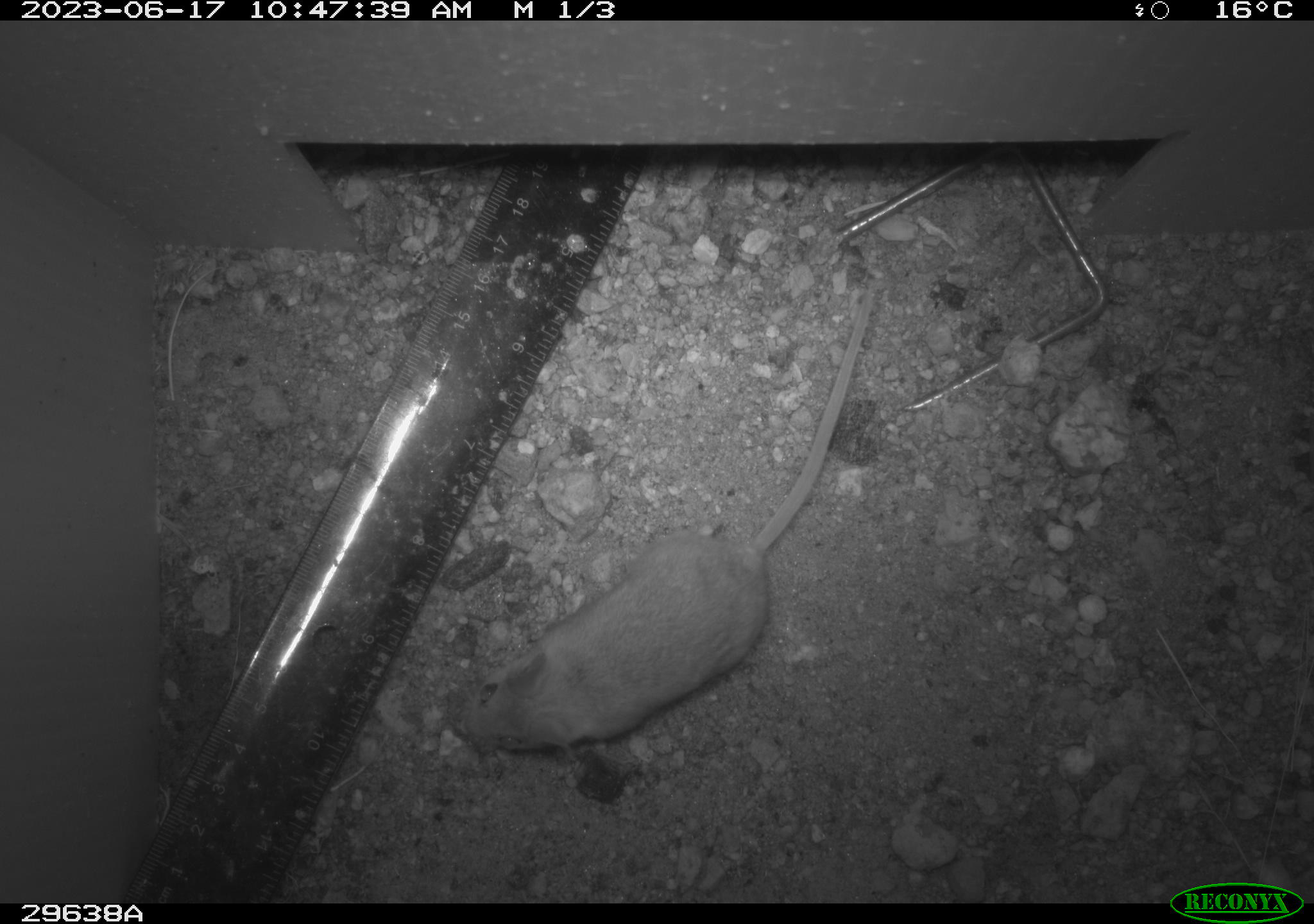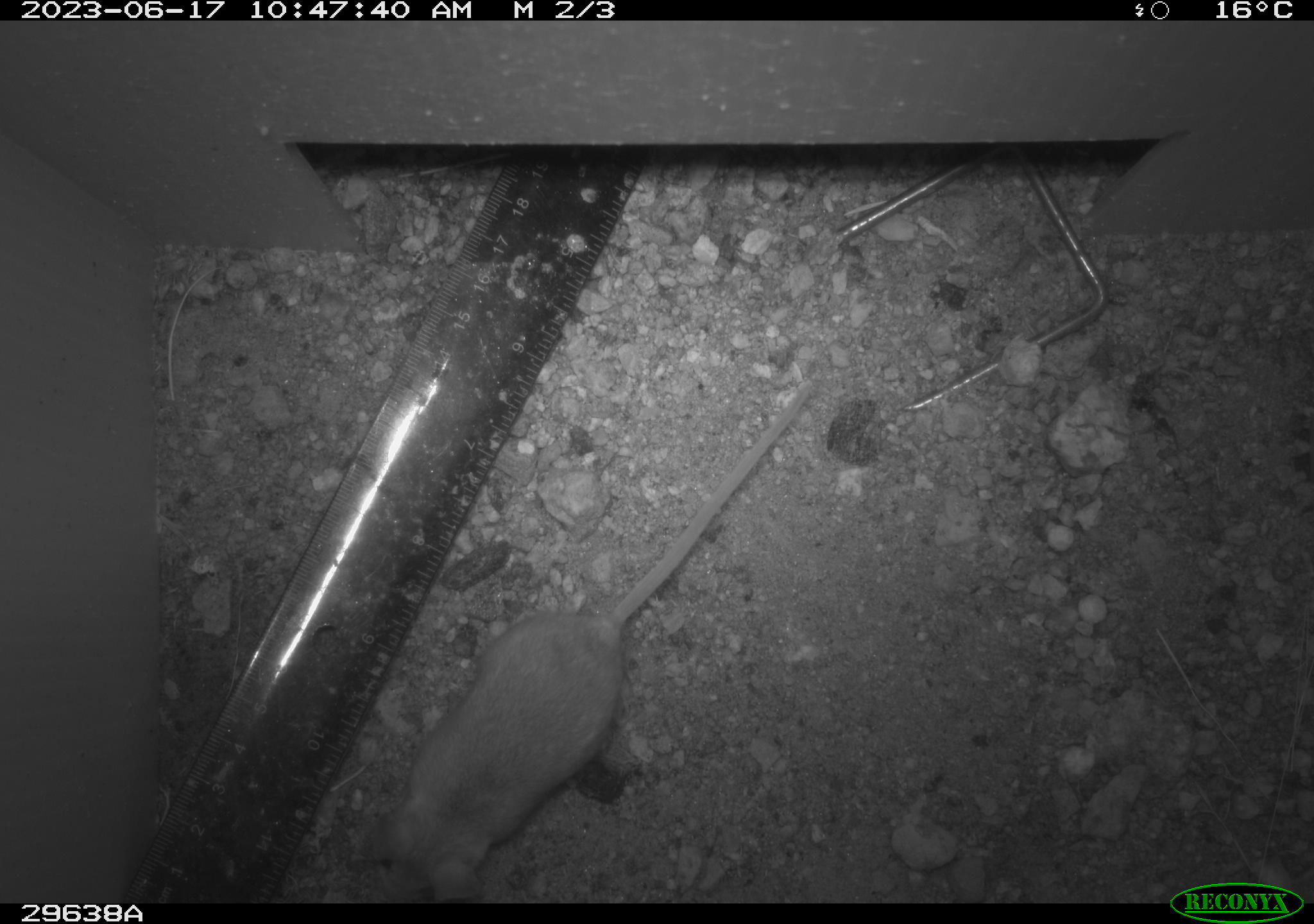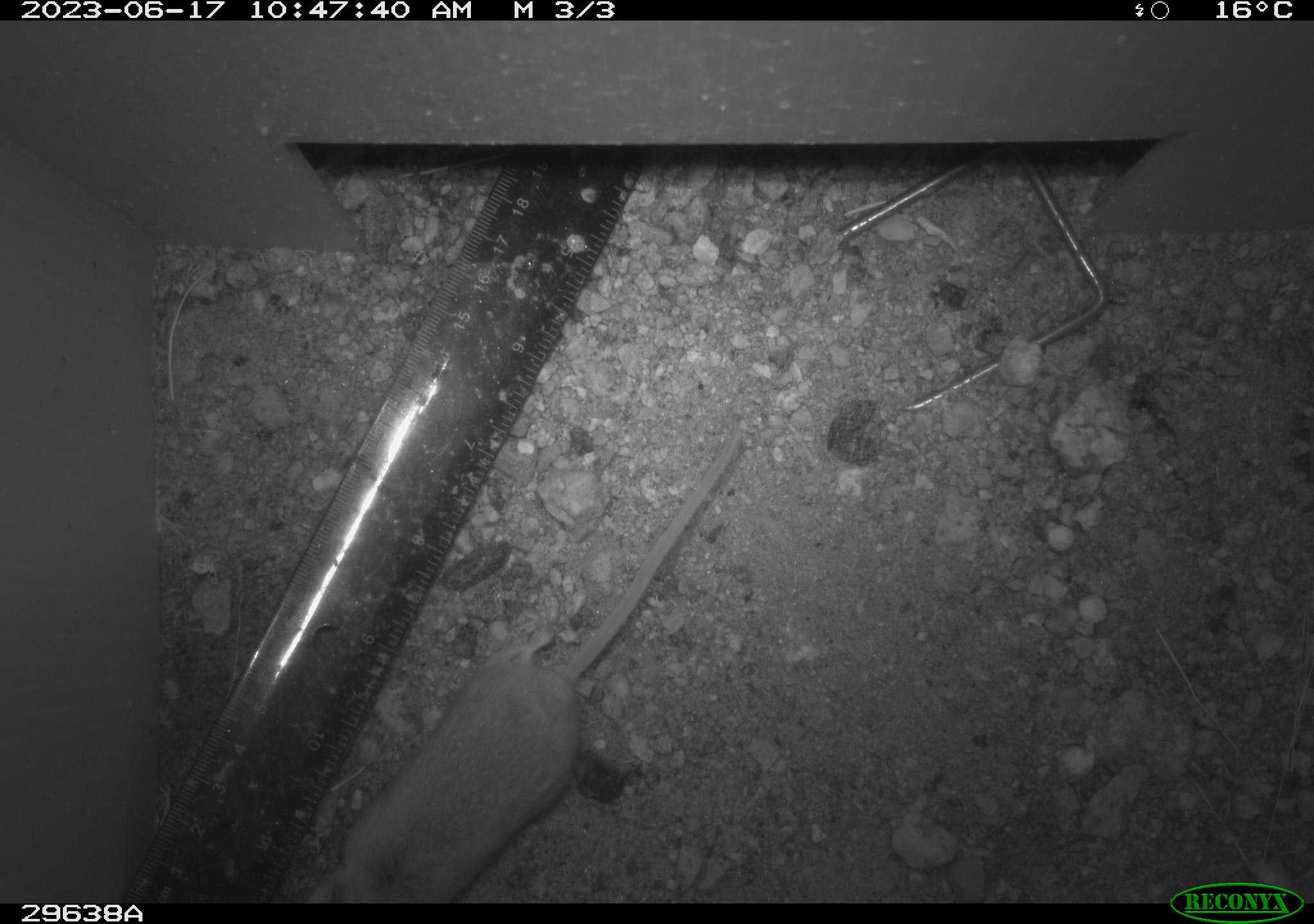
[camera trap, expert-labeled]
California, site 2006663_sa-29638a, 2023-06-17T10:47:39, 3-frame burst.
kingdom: Animalia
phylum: Chordata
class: Mammalia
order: Rodentia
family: Cricetidae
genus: Peromyscus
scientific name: Peromyscus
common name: deer mice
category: peromyscus species